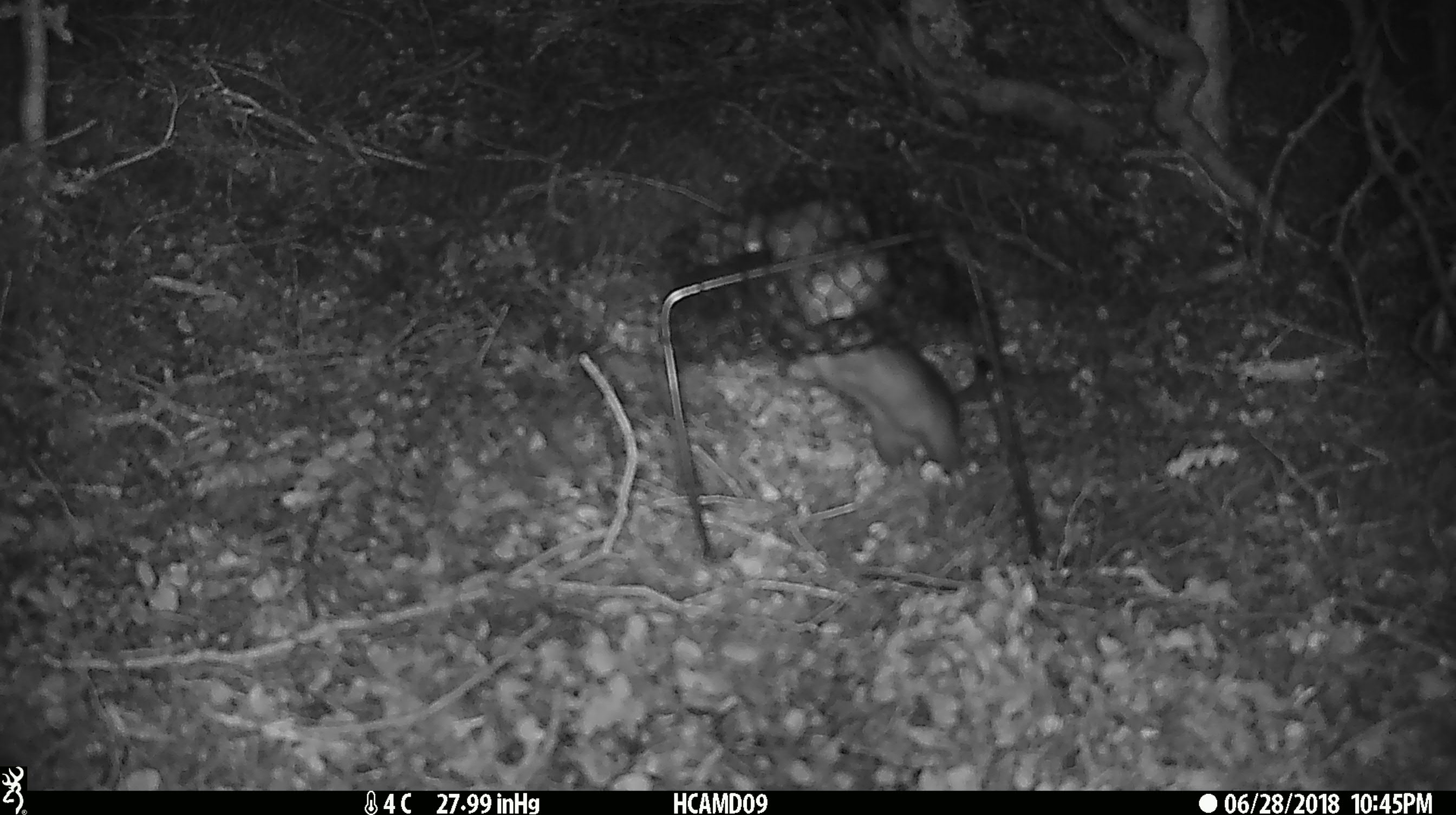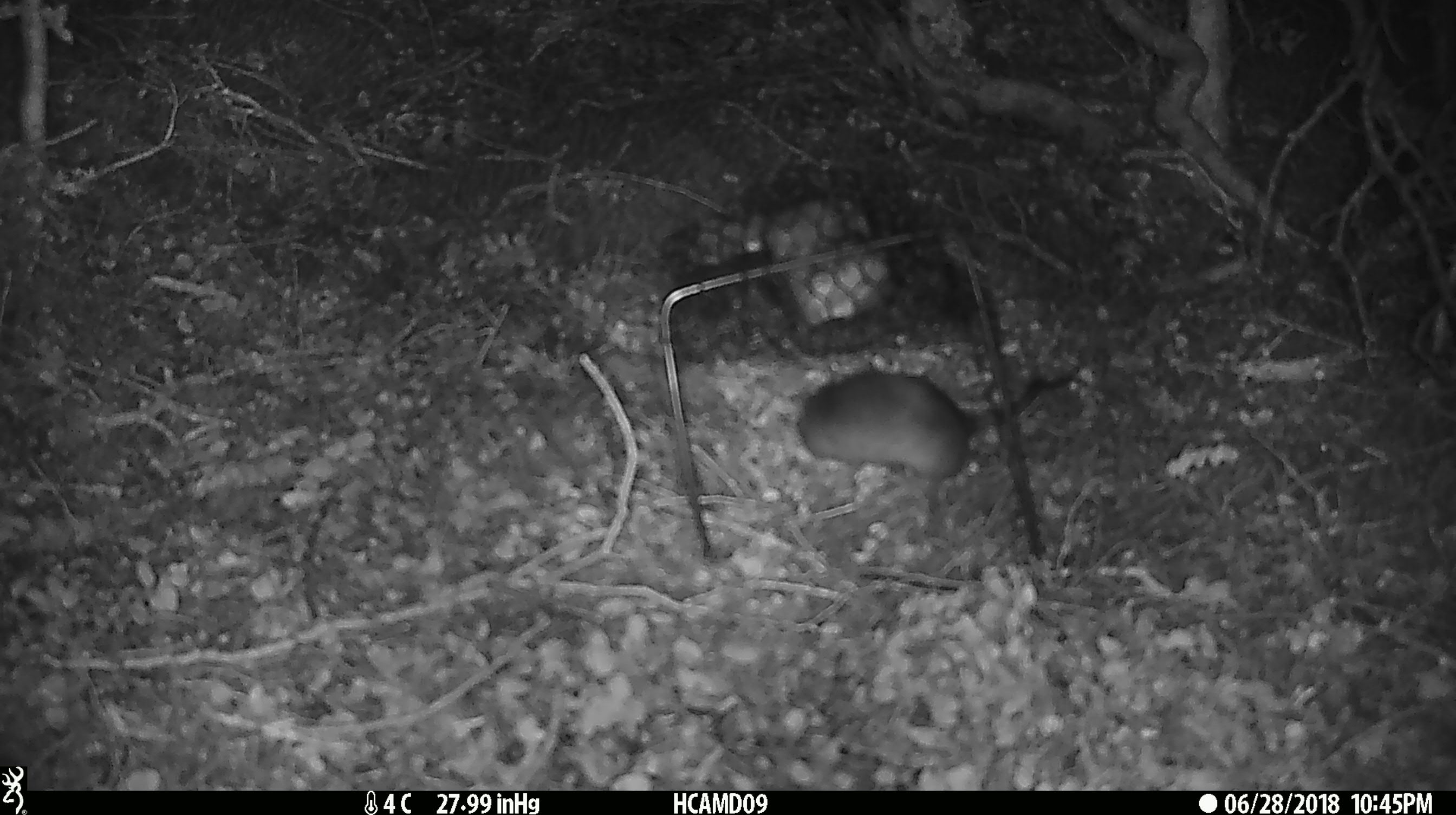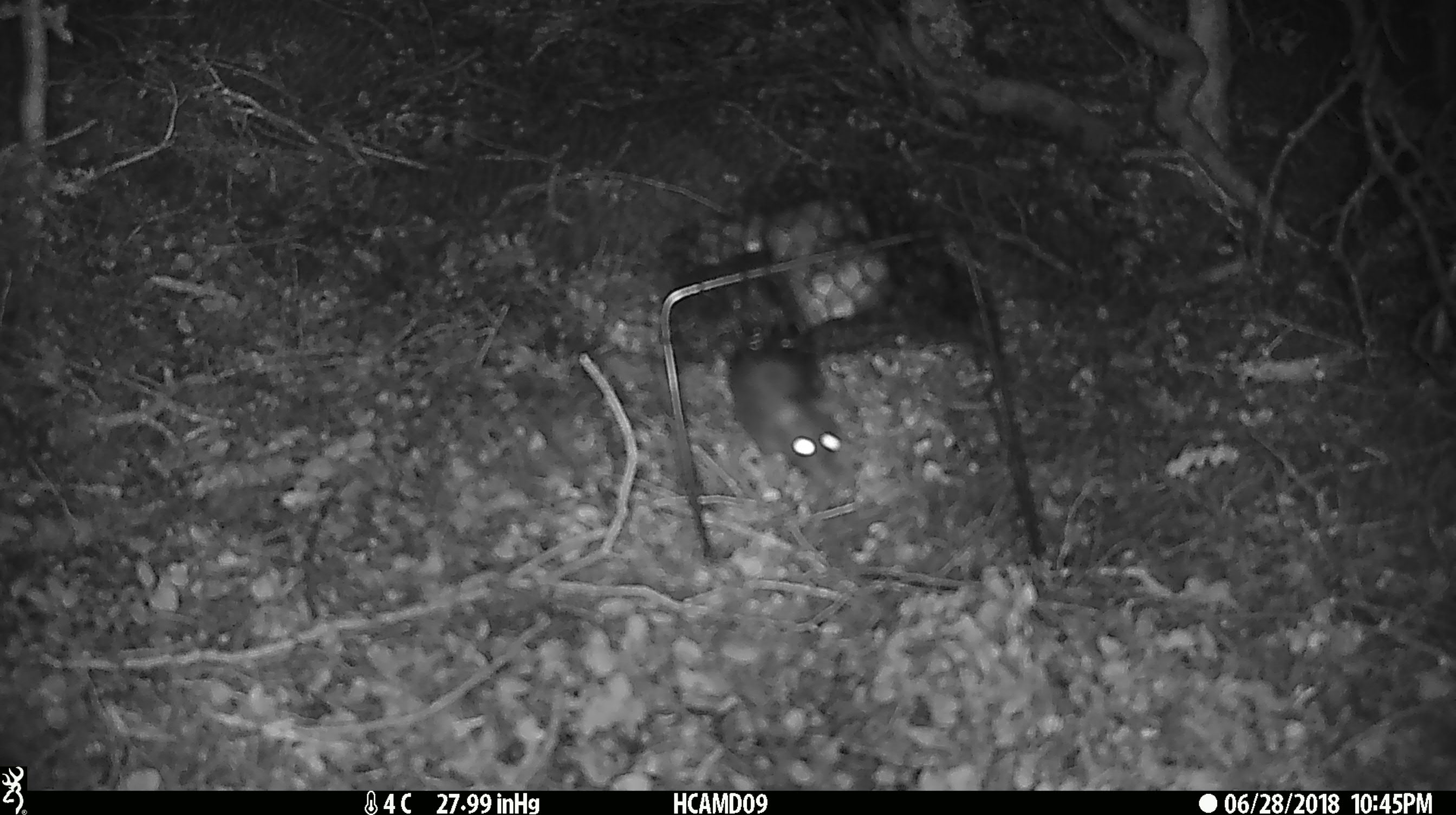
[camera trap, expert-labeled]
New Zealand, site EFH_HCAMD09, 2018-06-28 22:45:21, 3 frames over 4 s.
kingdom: Animalia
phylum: Chordata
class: Mammalia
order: Rodentia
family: Muridae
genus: Rattus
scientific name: Rattus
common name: rat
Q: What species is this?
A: Rat (Rattus).